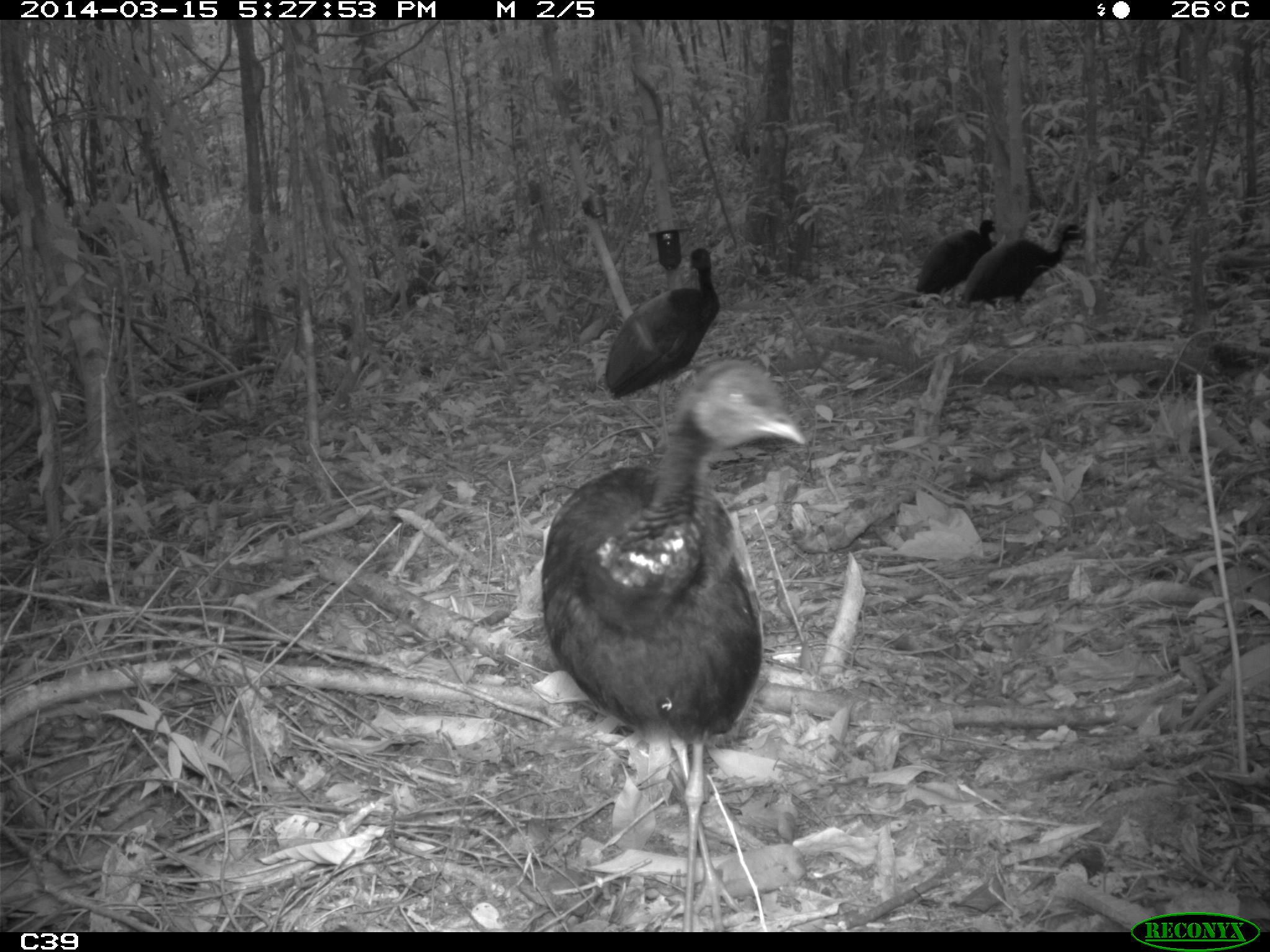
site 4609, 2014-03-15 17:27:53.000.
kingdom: Animalia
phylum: Chordata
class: Aves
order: Gruiformes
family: Psophiidae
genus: Psophia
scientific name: Psophia crepitans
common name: gray-winged trumpeter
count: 8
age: adult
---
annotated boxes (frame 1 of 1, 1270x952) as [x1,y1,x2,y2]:
psophia crepitans: [537,357,807,930]; [603,246,722,448]; [954,221,1087,333]; [915,217,998,296]